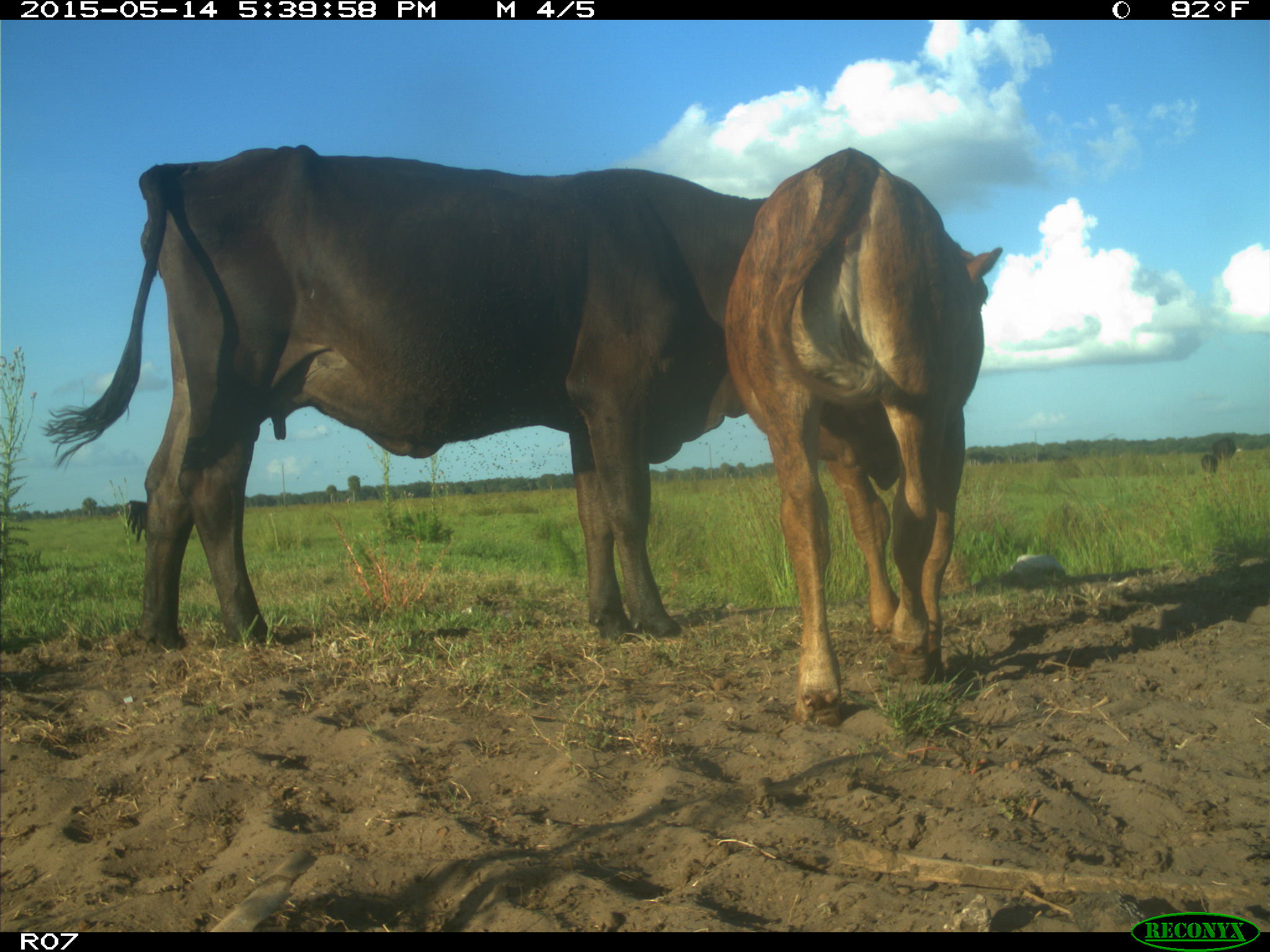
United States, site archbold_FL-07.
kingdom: Animalia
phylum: Chordata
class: Mammalia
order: Artiodactyla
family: Bovidae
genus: Bos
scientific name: Bos taurus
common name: domestic cow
Bos taurus (domestic cow).